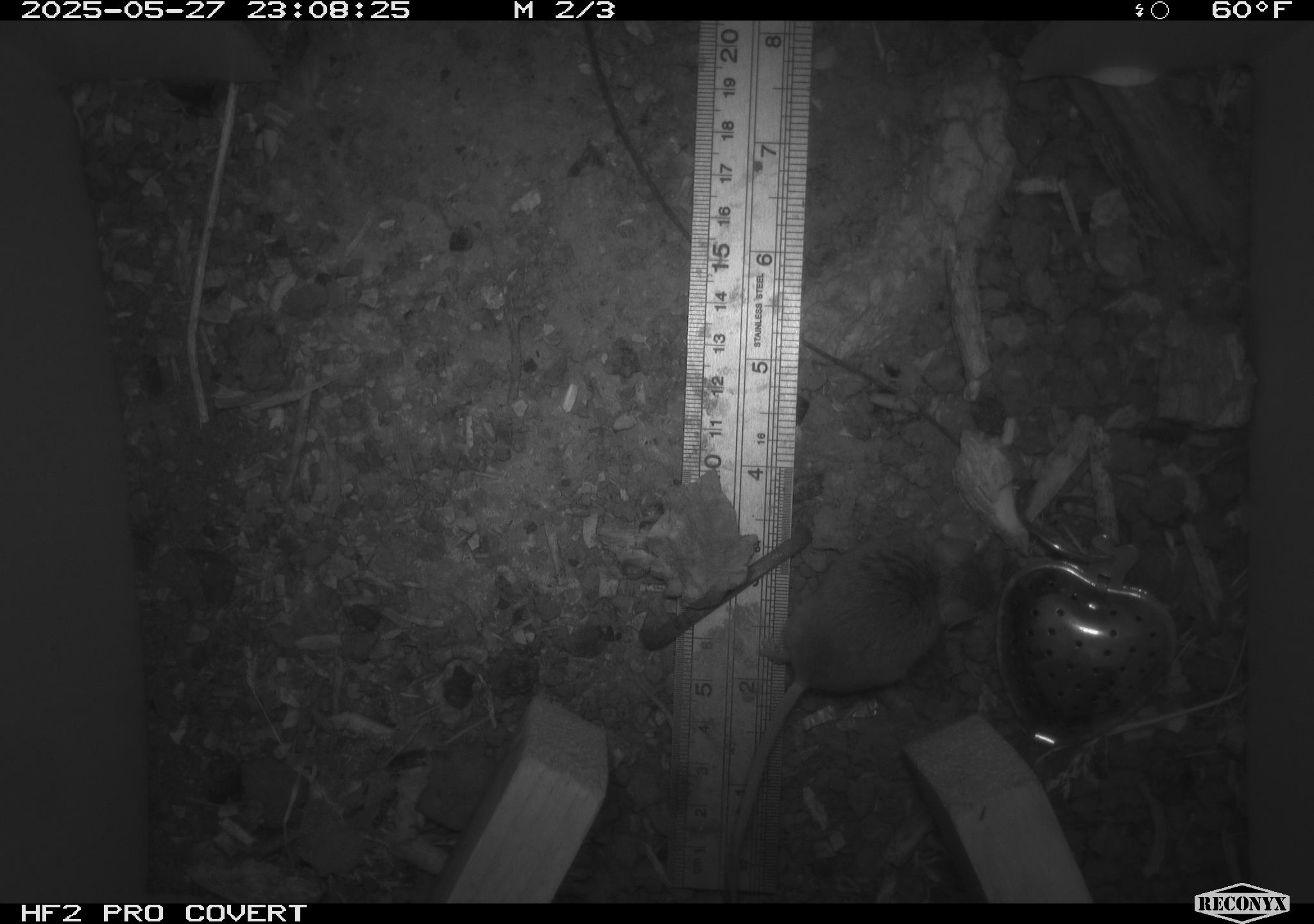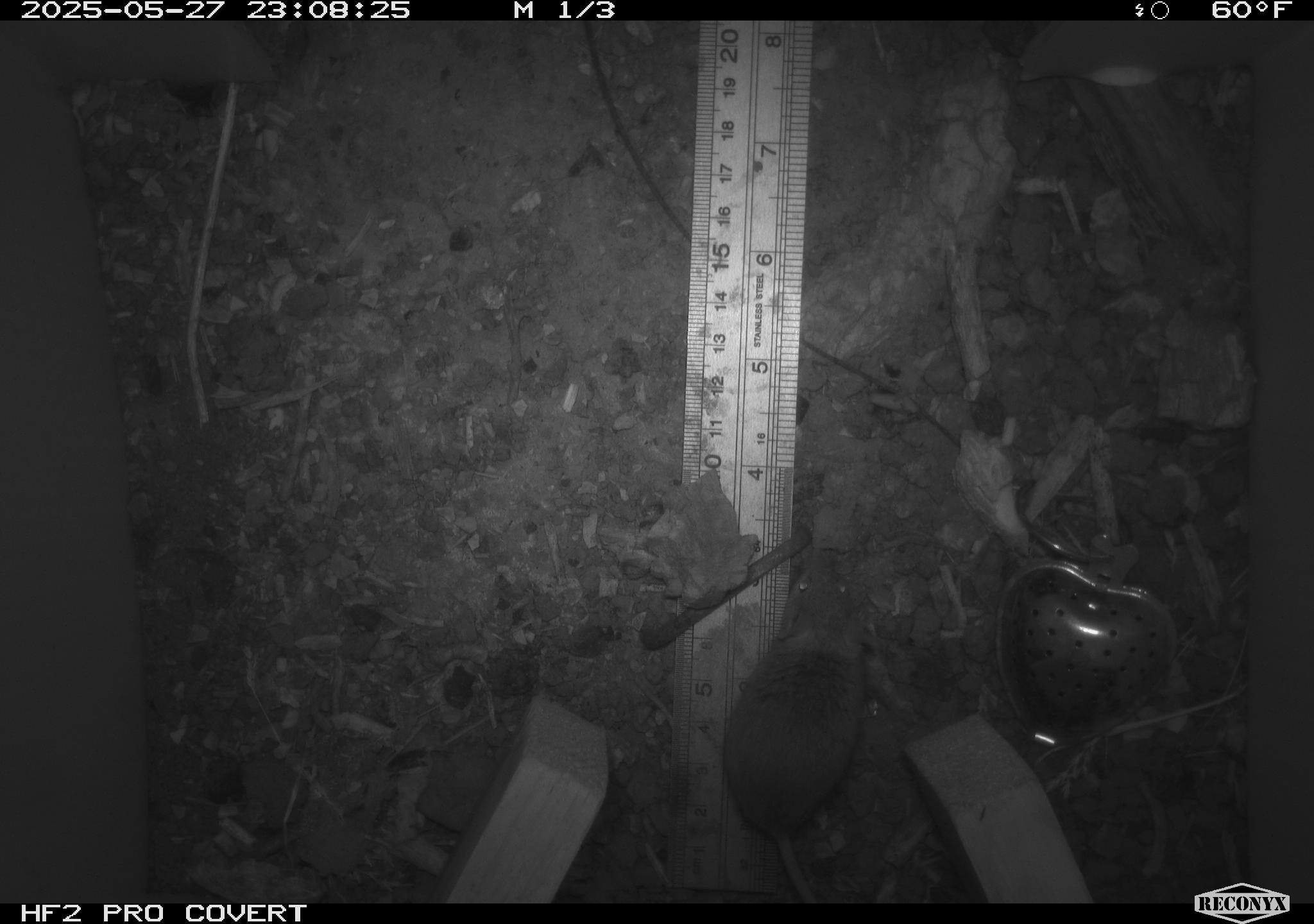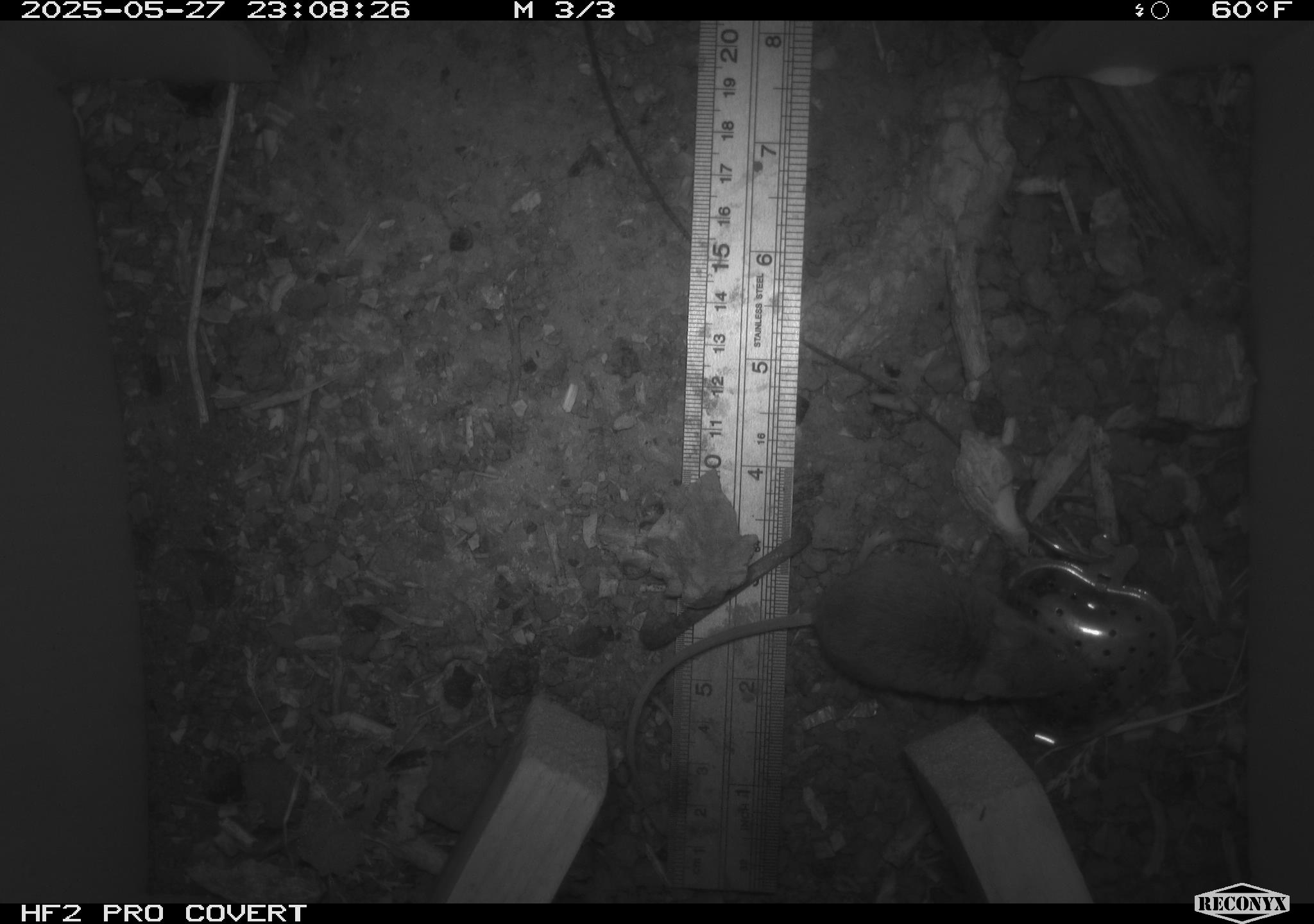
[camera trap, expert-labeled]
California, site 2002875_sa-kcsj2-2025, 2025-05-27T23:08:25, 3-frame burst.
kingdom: Animalia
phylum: Chordata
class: Mammalia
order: Rodentia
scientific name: Rodentia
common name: rodent